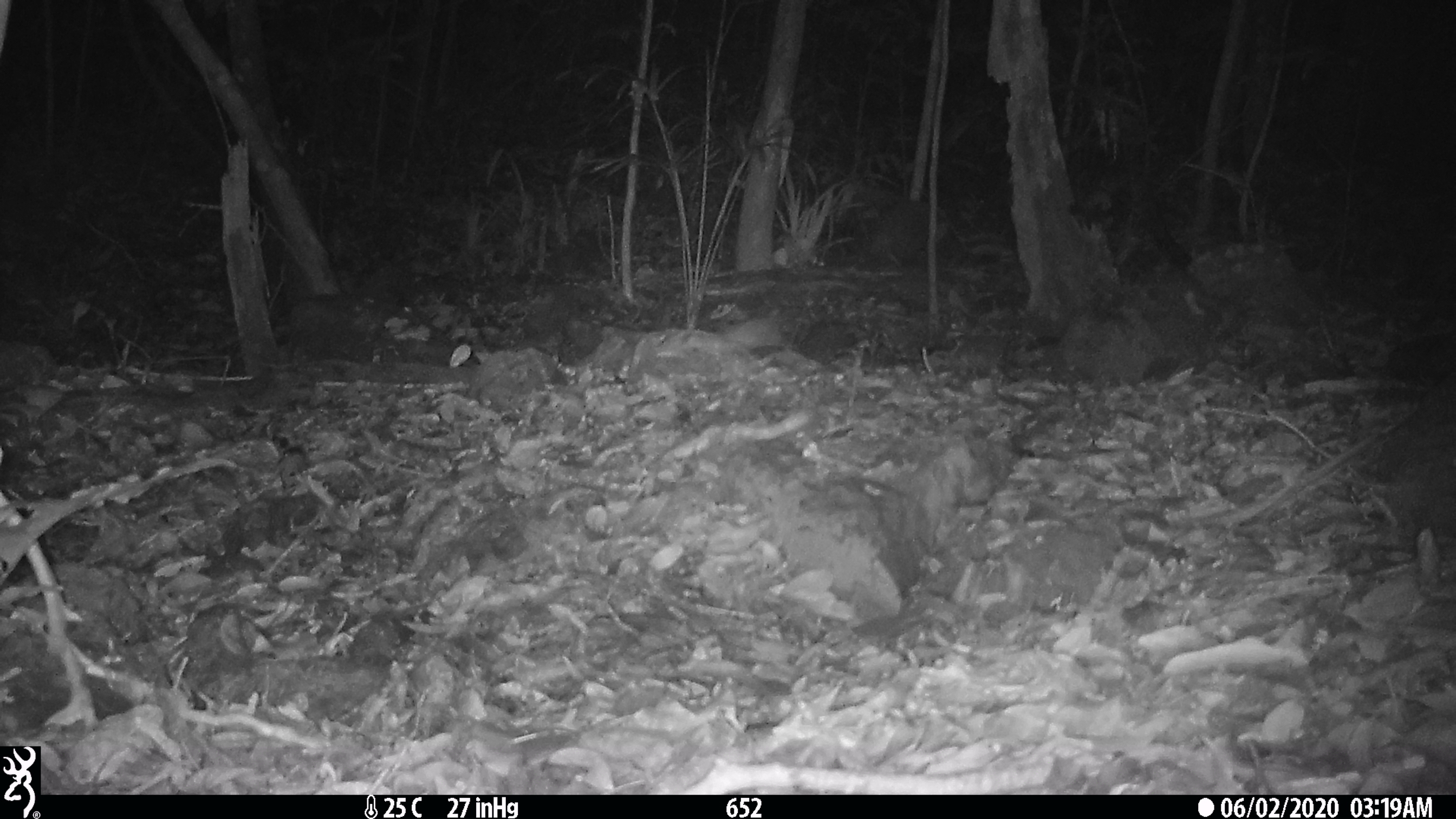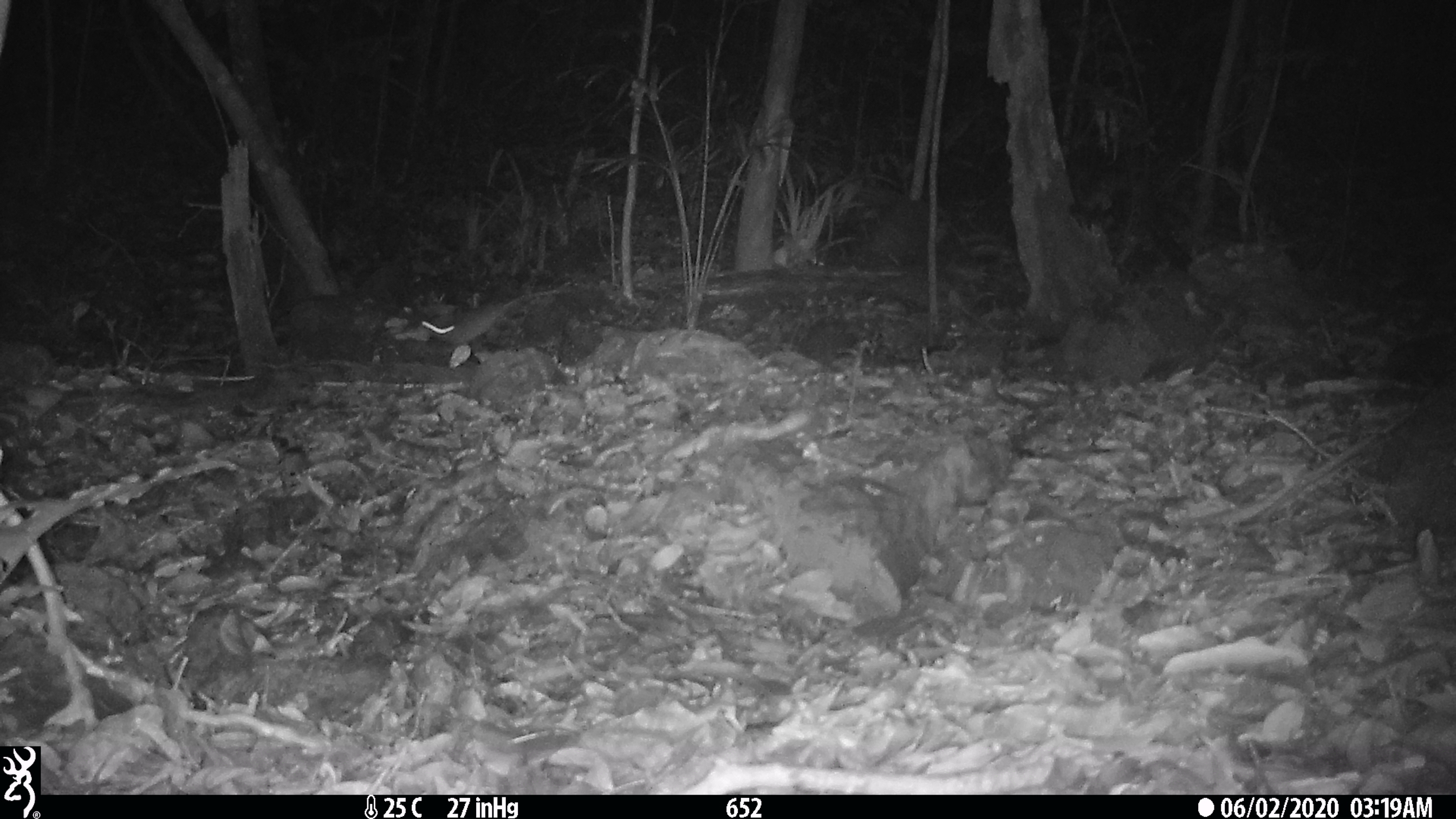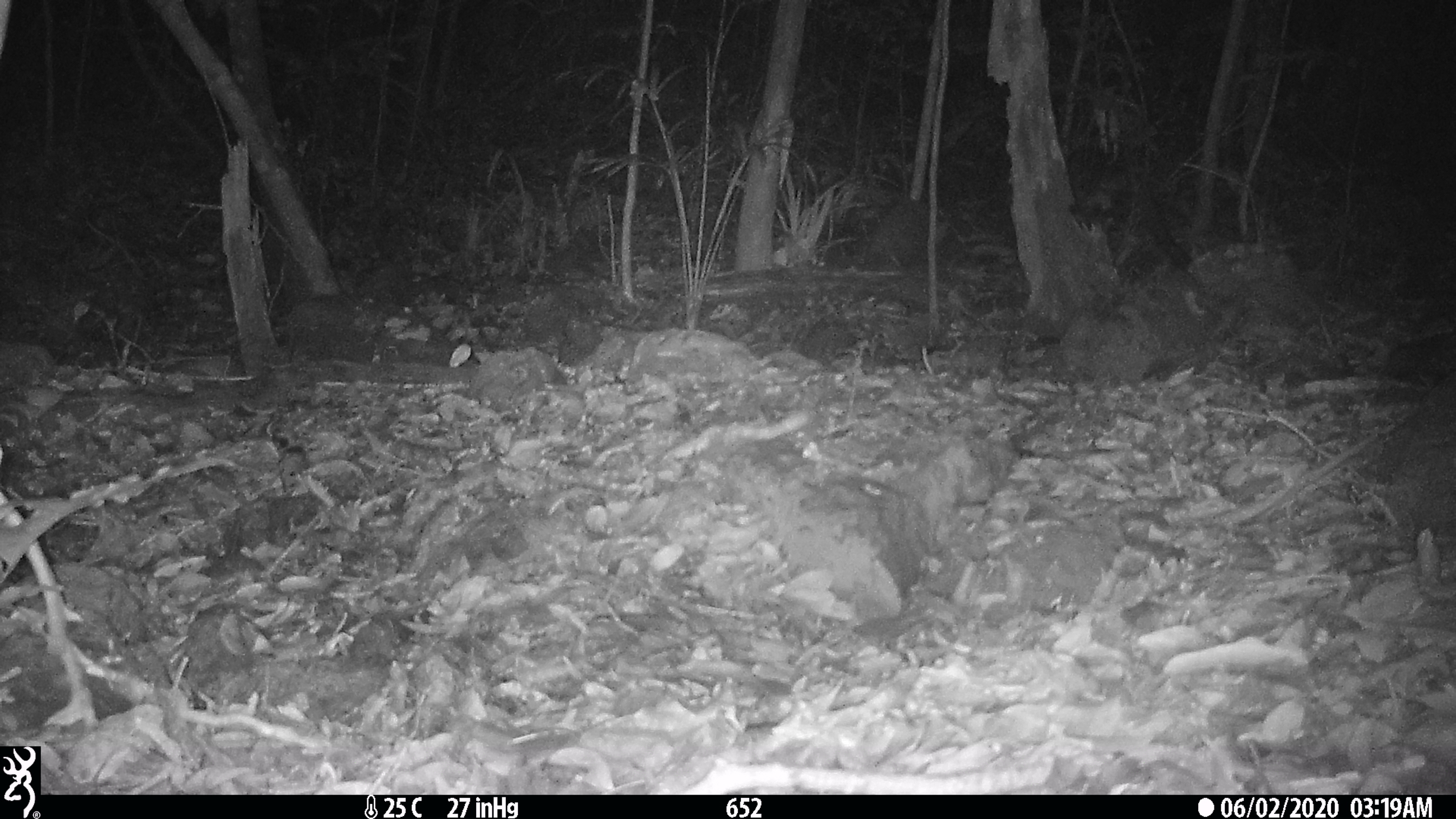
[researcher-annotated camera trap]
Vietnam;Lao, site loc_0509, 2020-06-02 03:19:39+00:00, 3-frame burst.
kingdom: Animalia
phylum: Chordata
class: Mammalia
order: Rodentia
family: Muridae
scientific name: Muridae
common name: old-world mice and rats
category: unidentified murid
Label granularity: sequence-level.